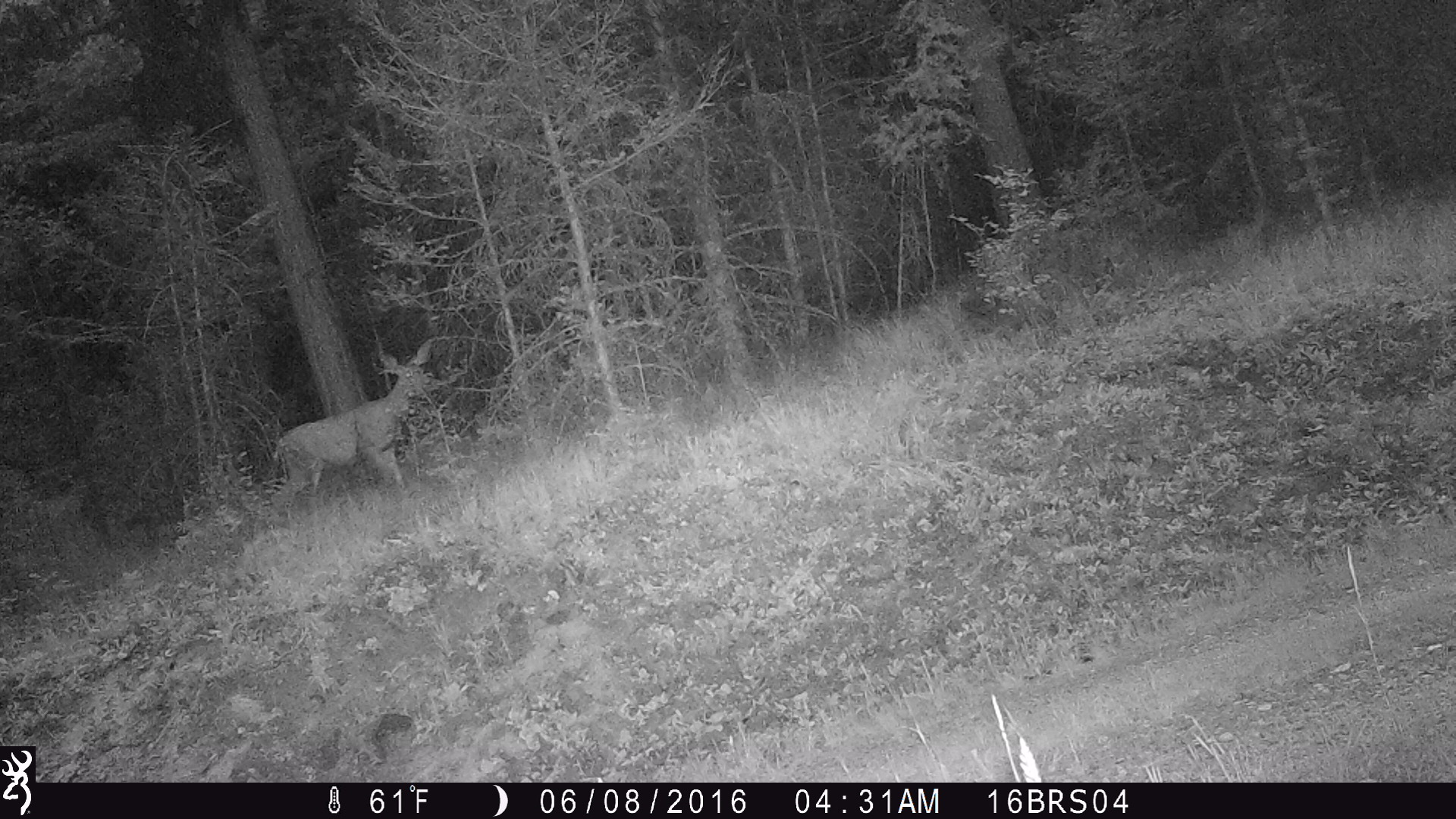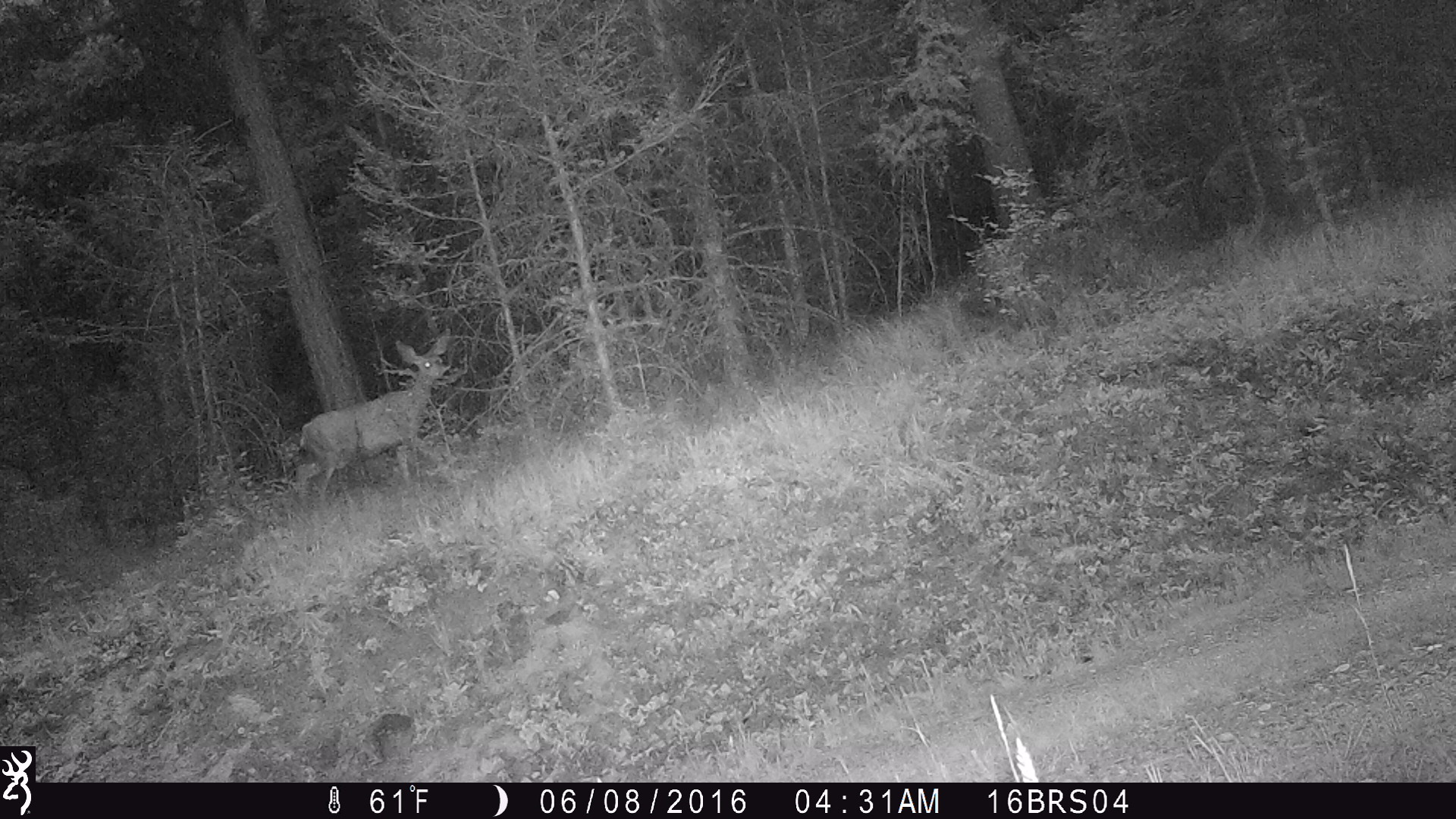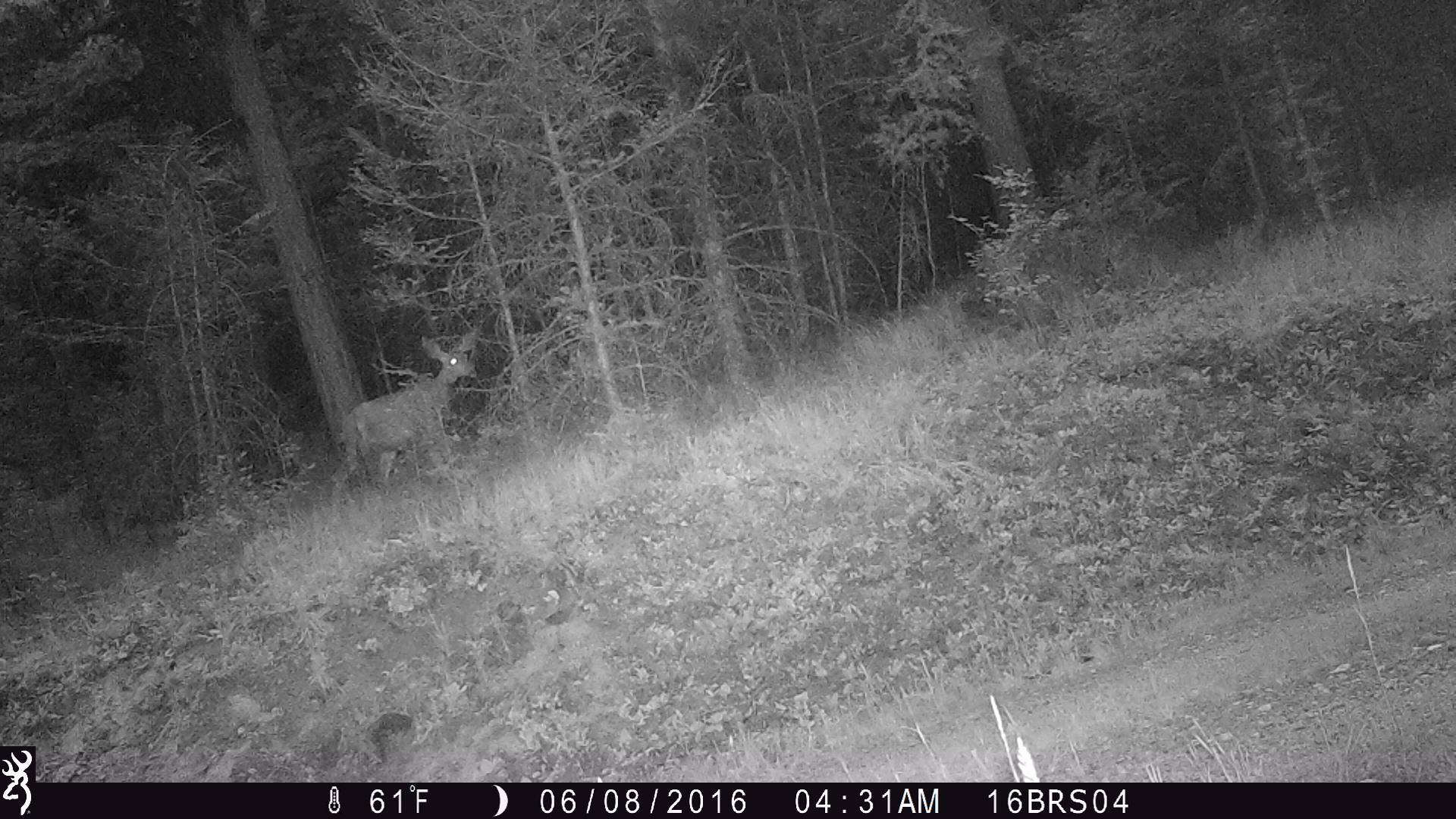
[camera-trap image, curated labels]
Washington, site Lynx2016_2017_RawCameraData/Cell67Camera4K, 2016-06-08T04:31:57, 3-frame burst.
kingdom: Animalia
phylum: Chordata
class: Mammalia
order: Artiodactyla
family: Cervidae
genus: Odocoileus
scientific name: Odocoileus hemionus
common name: mule deer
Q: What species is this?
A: Odocoileus hemionus (mule deer).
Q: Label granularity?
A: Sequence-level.